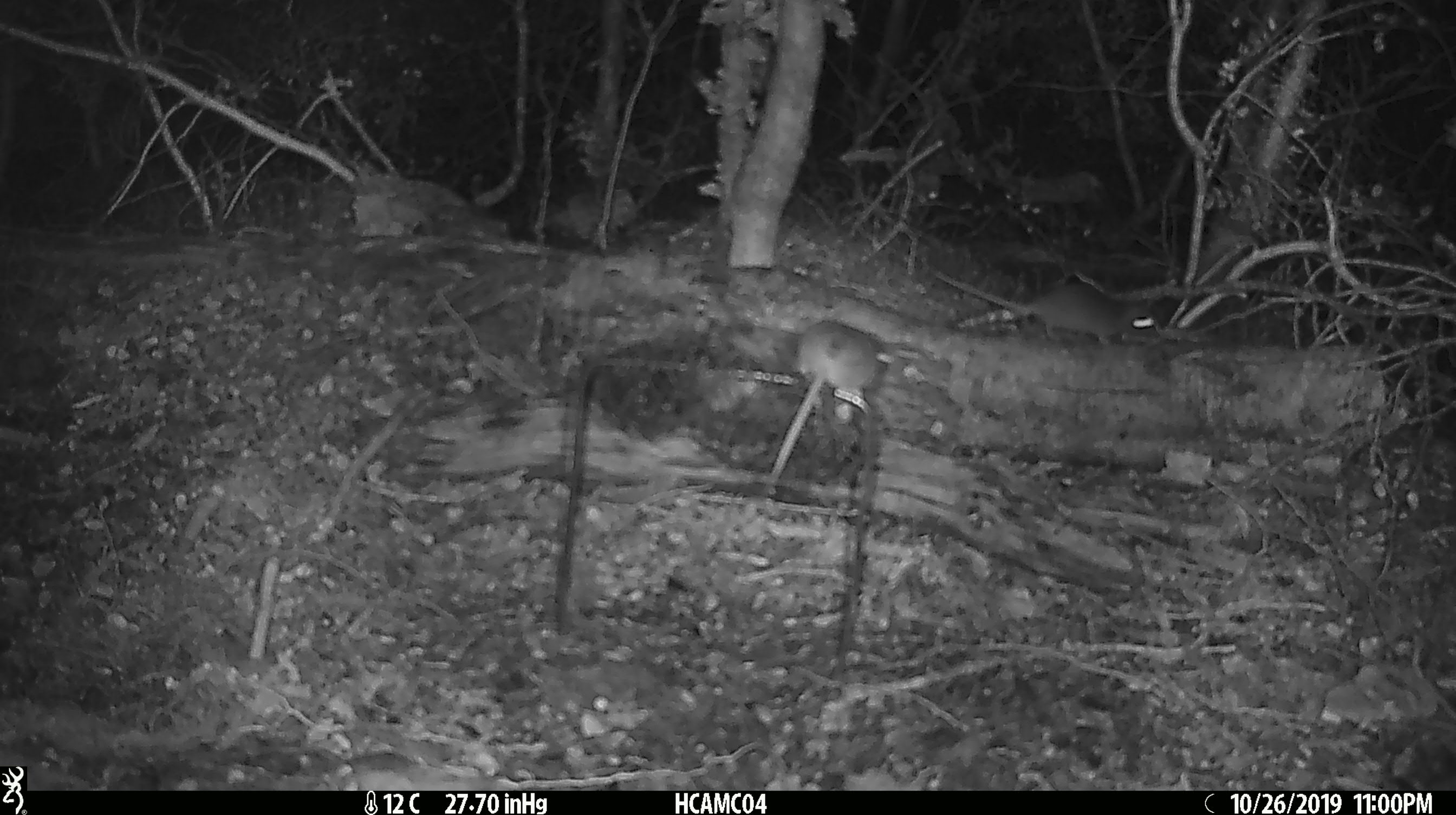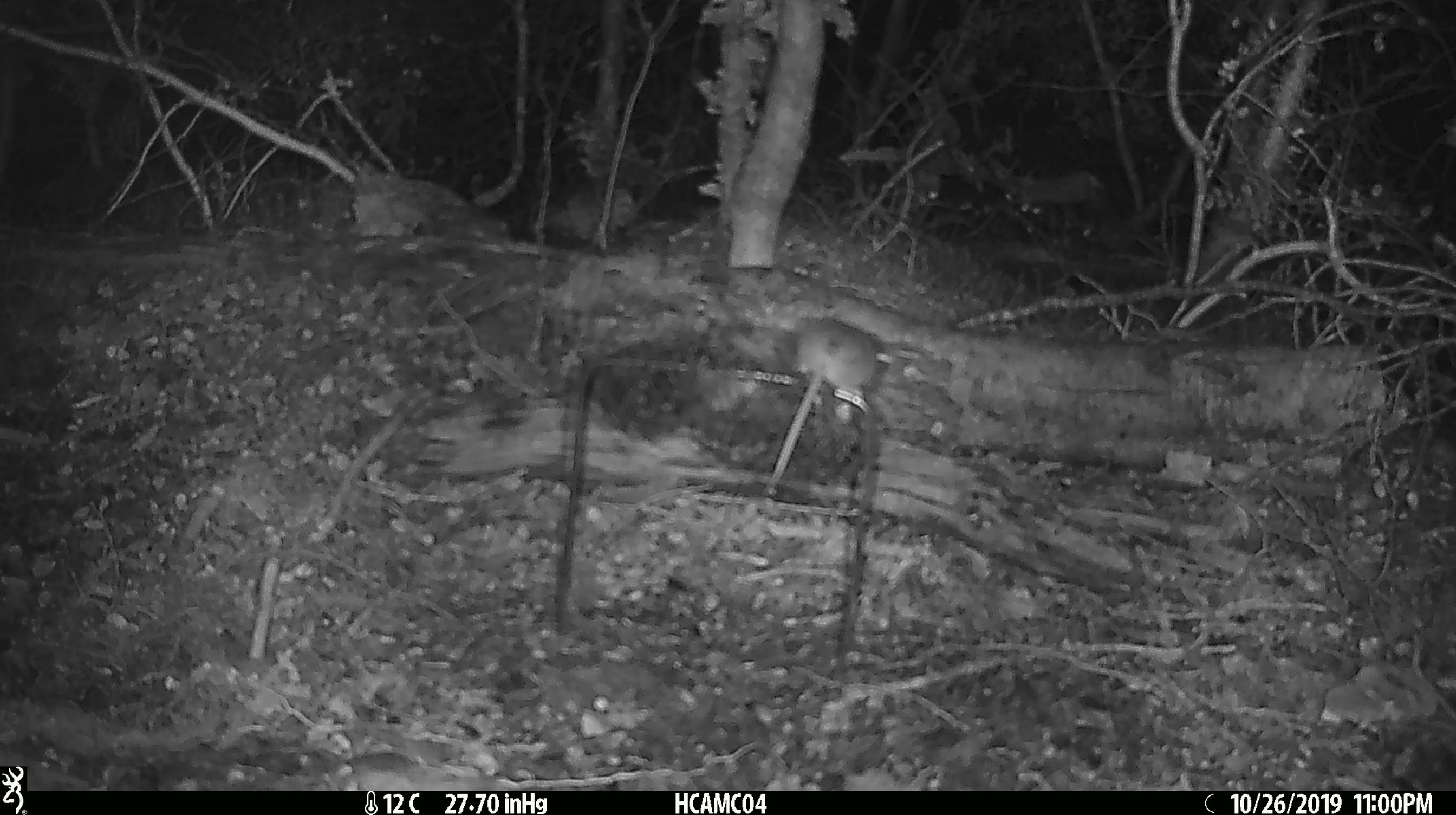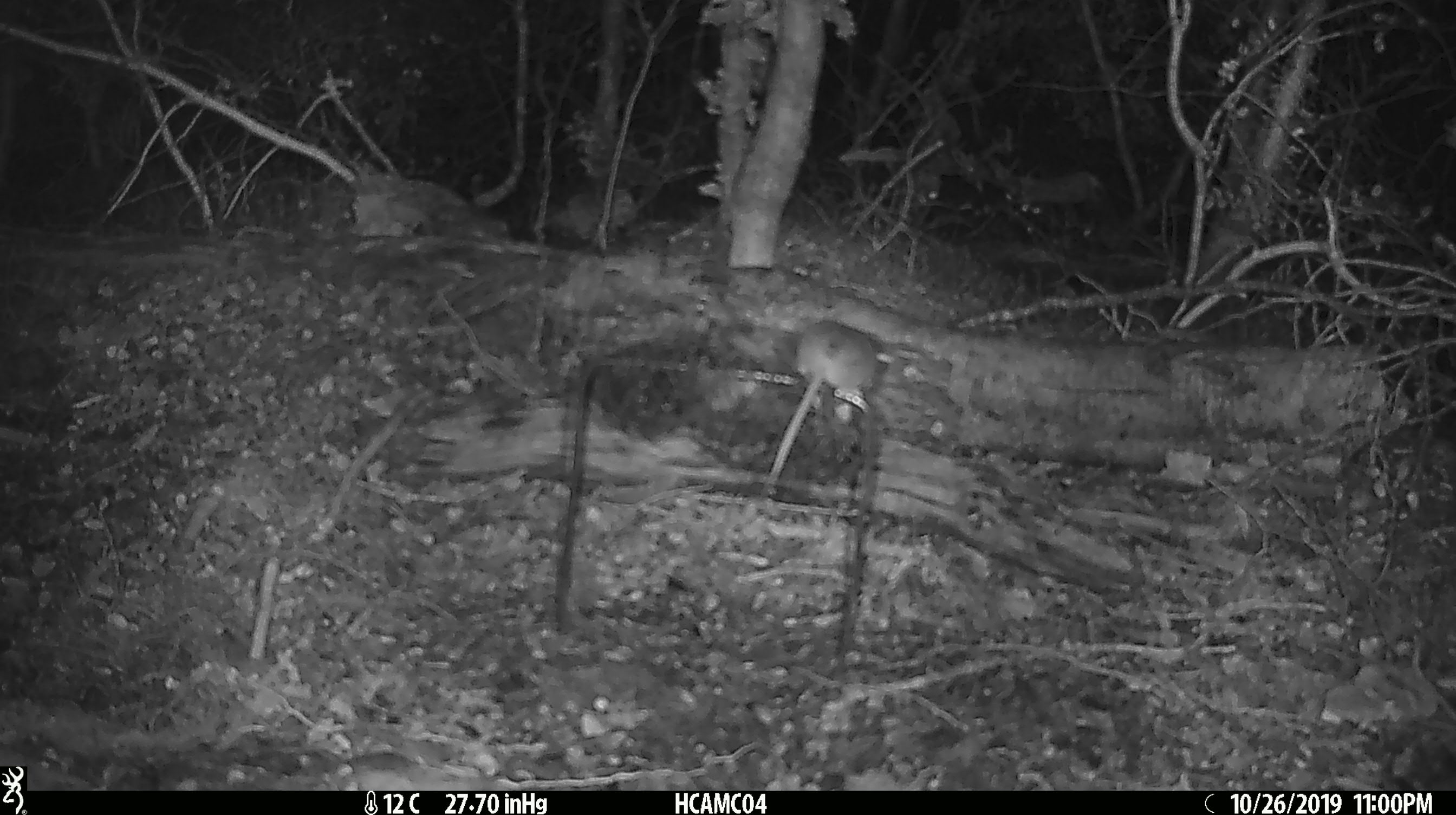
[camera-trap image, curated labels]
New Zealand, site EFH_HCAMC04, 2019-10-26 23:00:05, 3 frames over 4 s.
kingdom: Animalia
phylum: Chordata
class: Mammalia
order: Rodentia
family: Muridae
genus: Mus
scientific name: Mus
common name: mouse